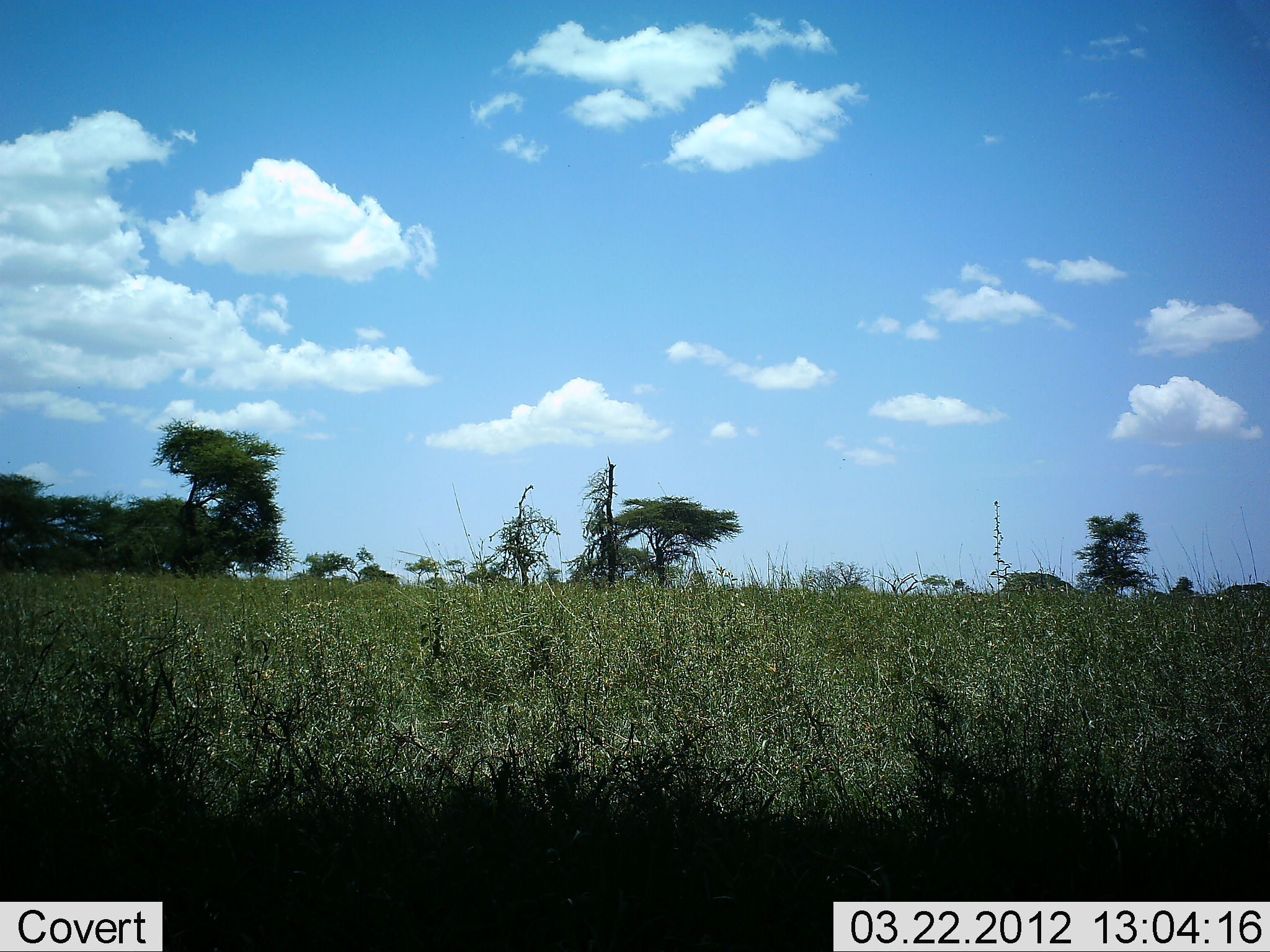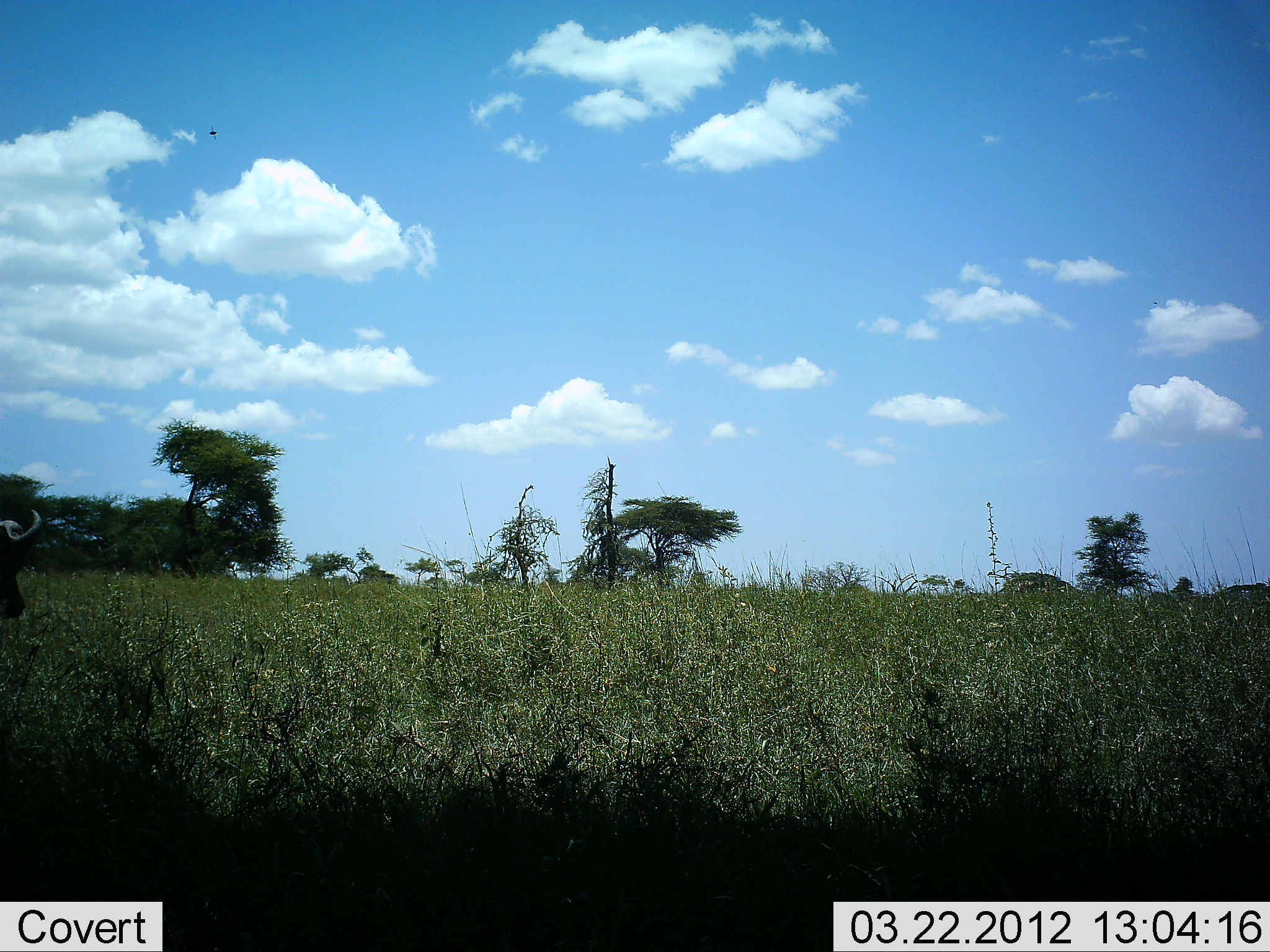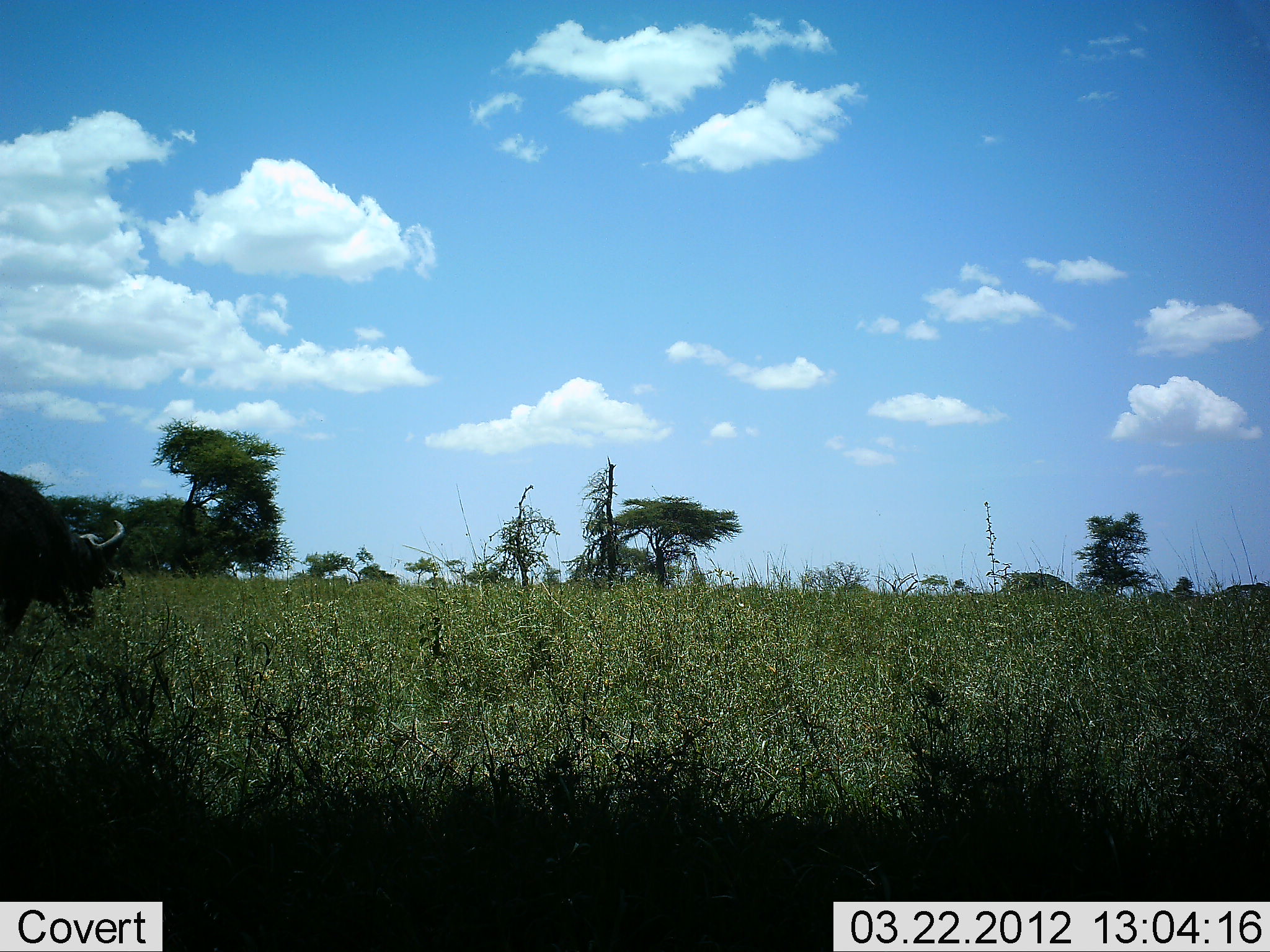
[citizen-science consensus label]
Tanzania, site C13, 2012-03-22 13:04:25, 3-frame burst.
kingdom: Animalia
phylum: Chordata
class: Mammalia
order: Artiodactyla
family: Bovidae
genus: Syncerus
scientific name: Syncerus caffer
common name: cape buffalo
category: buffalo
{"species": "buffalo (cape buffalo) (Syncerus caffer)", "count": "1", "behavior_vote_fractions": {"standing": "7%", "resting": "0%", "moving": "93%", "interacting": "0%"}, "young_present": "0%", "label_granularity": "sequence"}